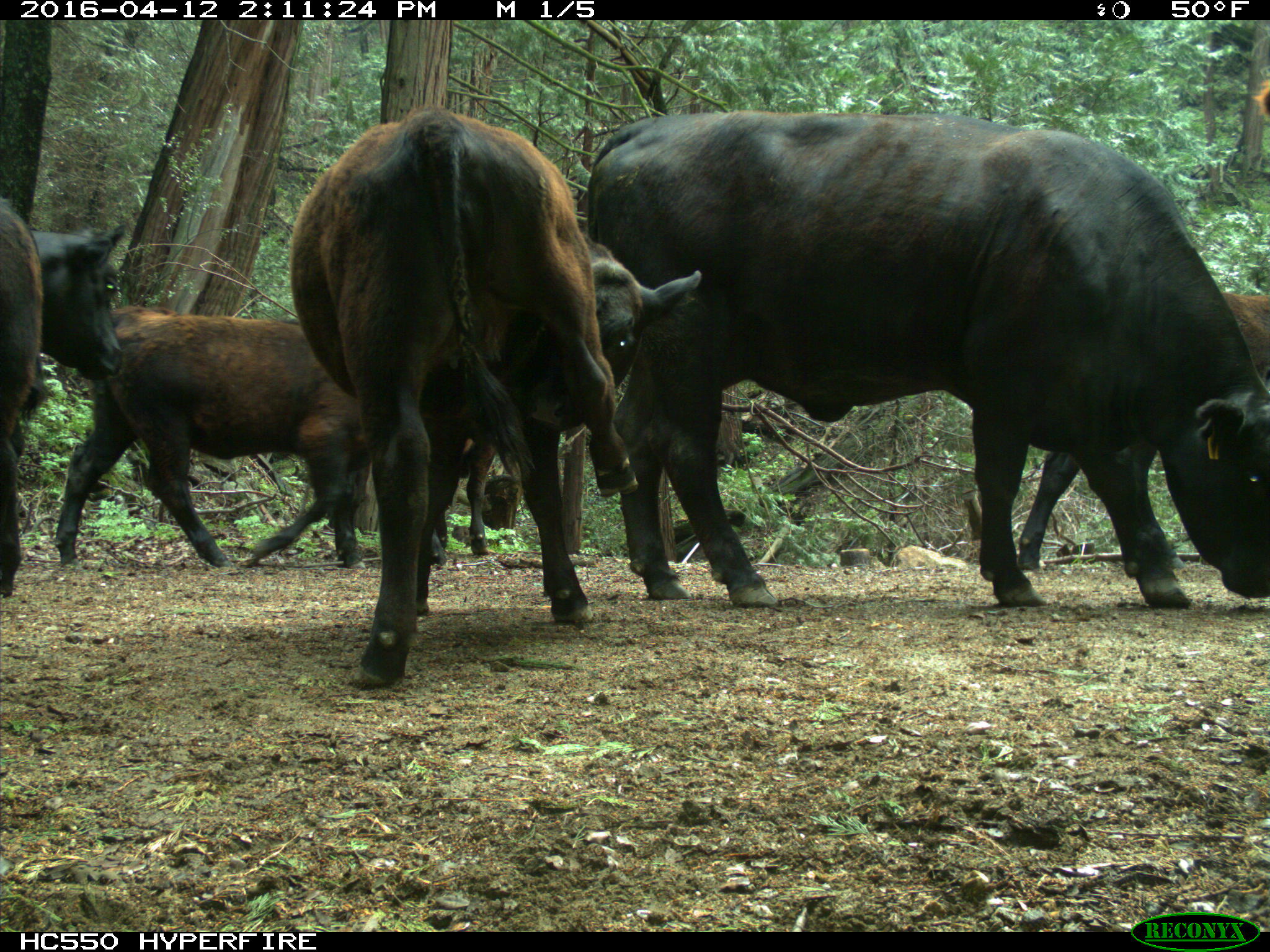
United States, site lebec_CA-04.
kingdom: Animalia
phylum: Chordata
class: Mammalia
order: Artiodactyla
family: Bovidae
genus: Bos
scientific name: Bos taurus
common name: domestic cow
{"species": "Bos taurus (domestic cow)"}